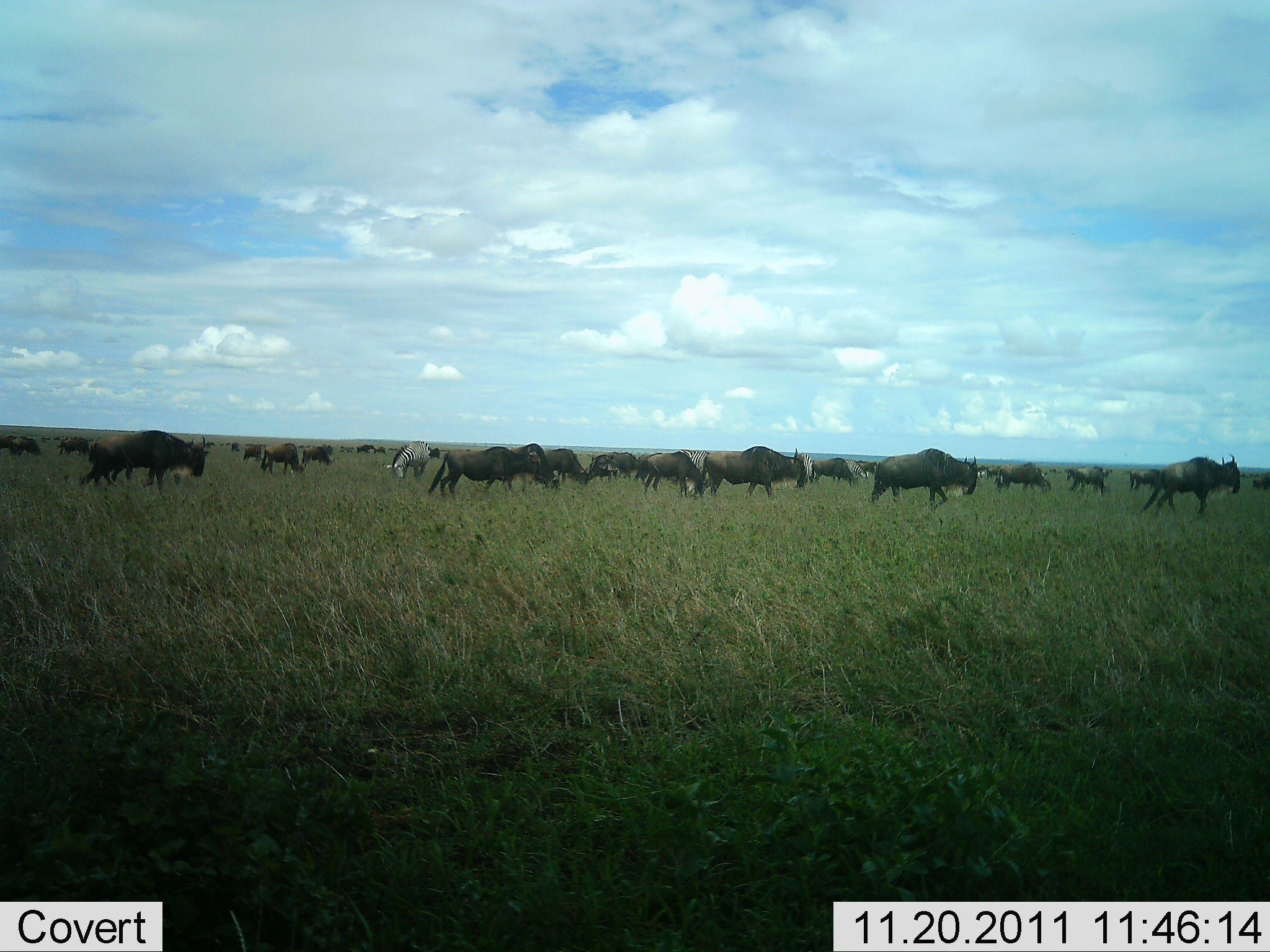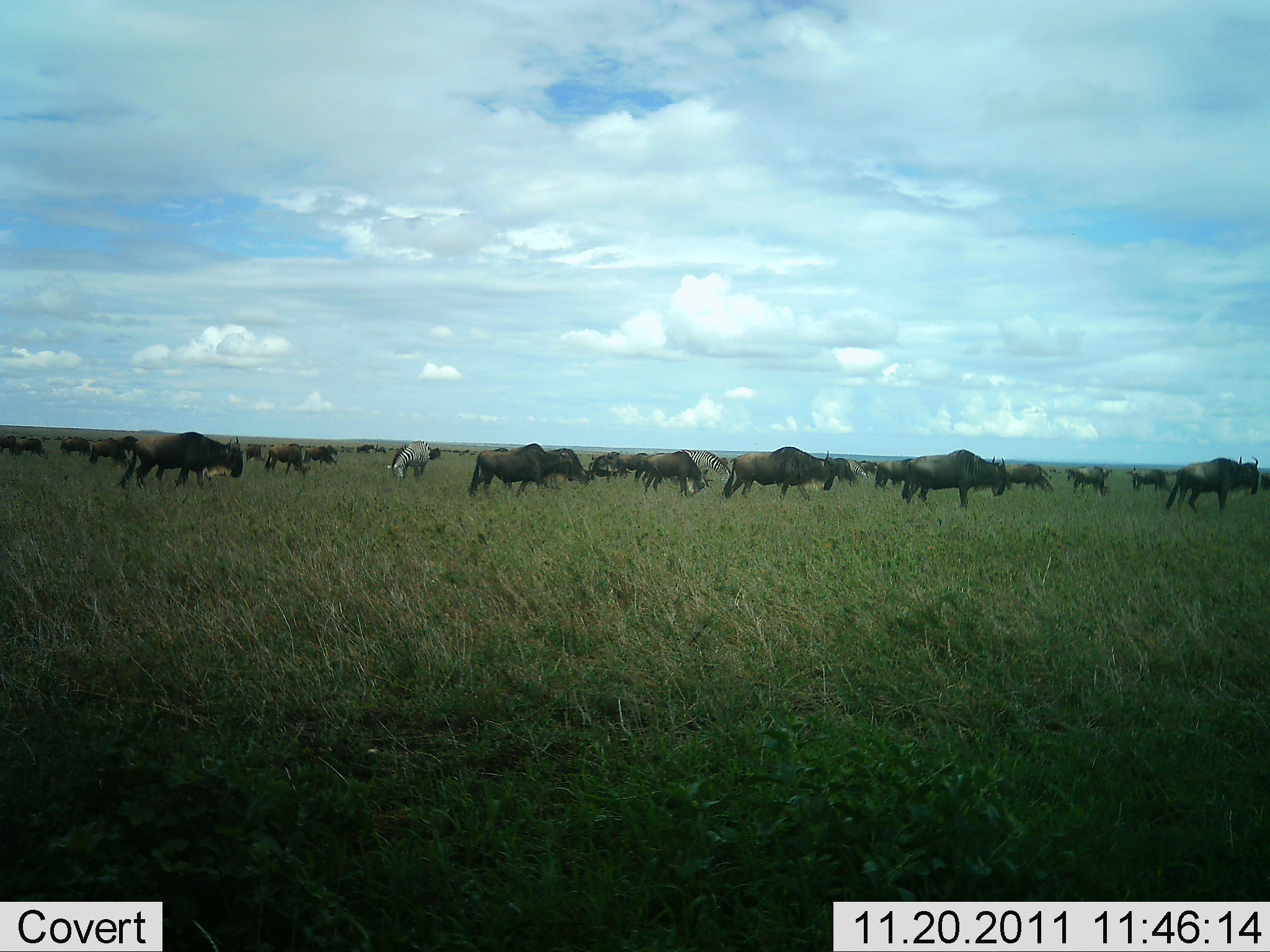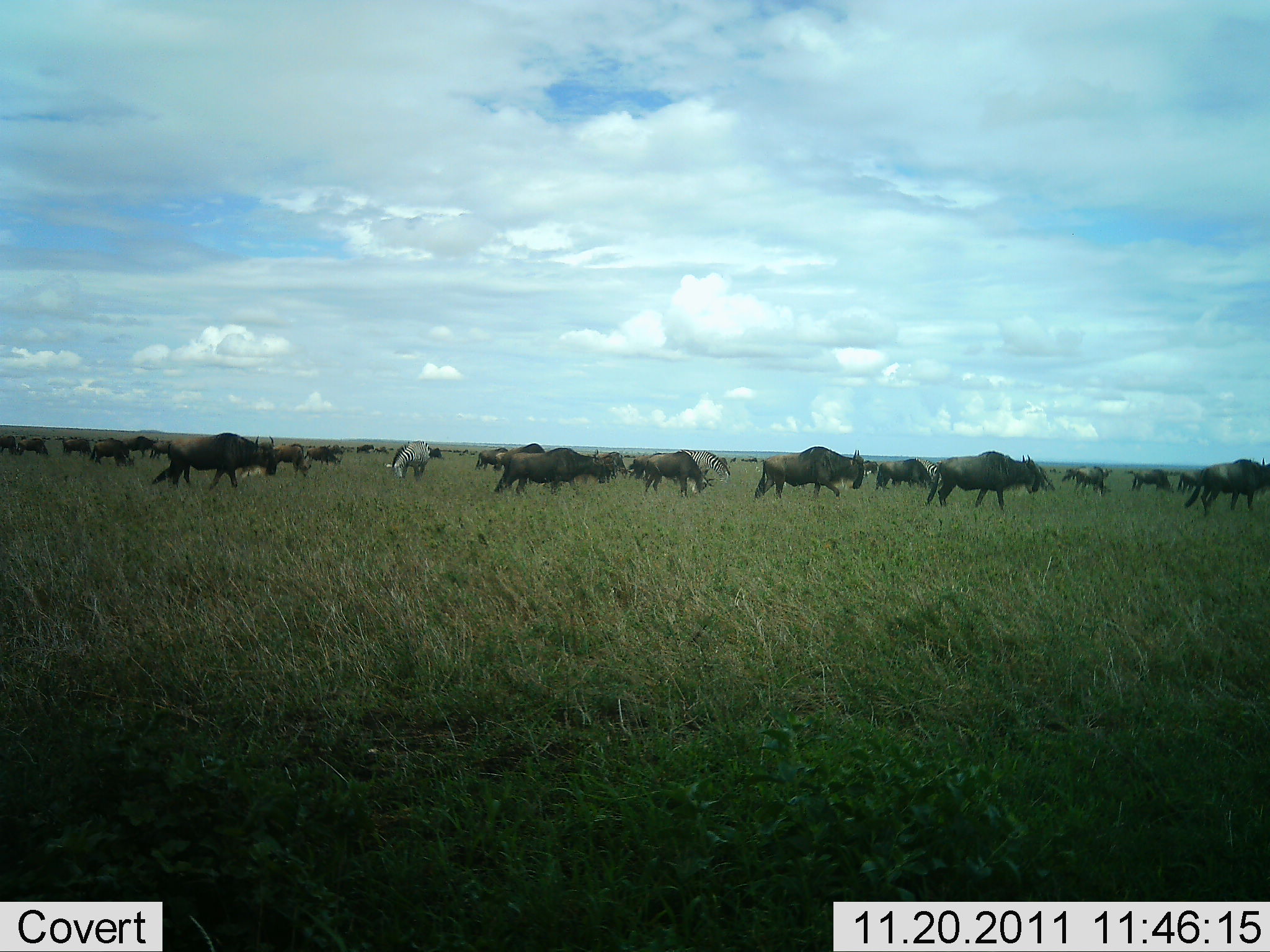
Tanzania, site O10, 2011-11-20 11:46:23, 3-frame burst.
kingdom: Animalia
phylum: Chordata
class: Mammalia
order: Artiodactyla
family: Bovidae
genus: Connochaetes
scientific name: Connochaetes taurinus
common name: blue wildebeest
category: wildebeest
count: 11-50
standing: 5%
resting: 0%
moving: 100%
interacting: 5%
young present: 5%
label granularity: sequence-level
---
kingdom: Animalia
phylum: Chordata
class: Mammalia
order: Perissodactyla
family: Equidae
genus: Equus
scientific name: Equus quagga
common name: plains zebra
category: zebra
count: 1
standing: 25%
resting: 0%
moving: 0%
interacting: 0%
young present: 0%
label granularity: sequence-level